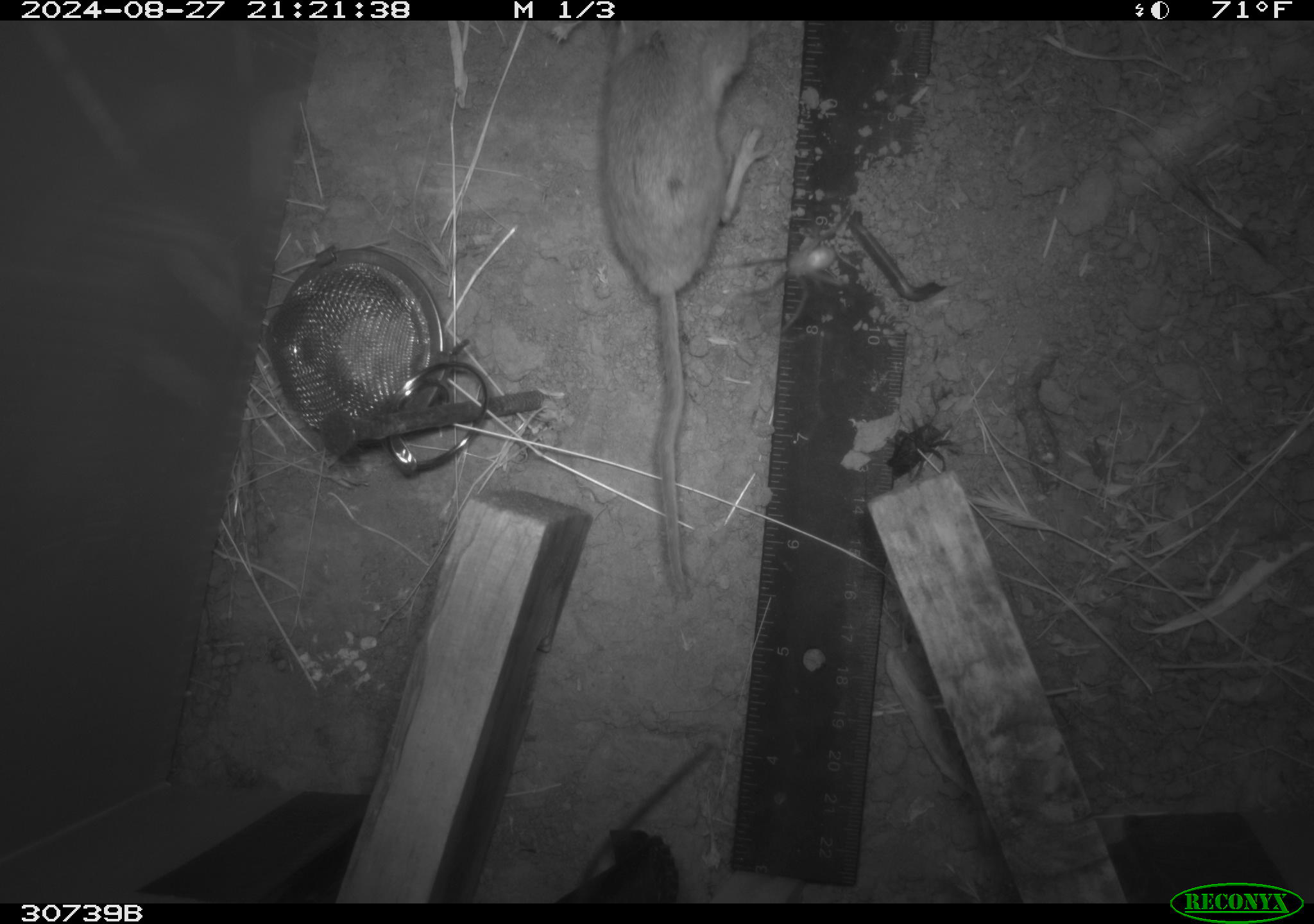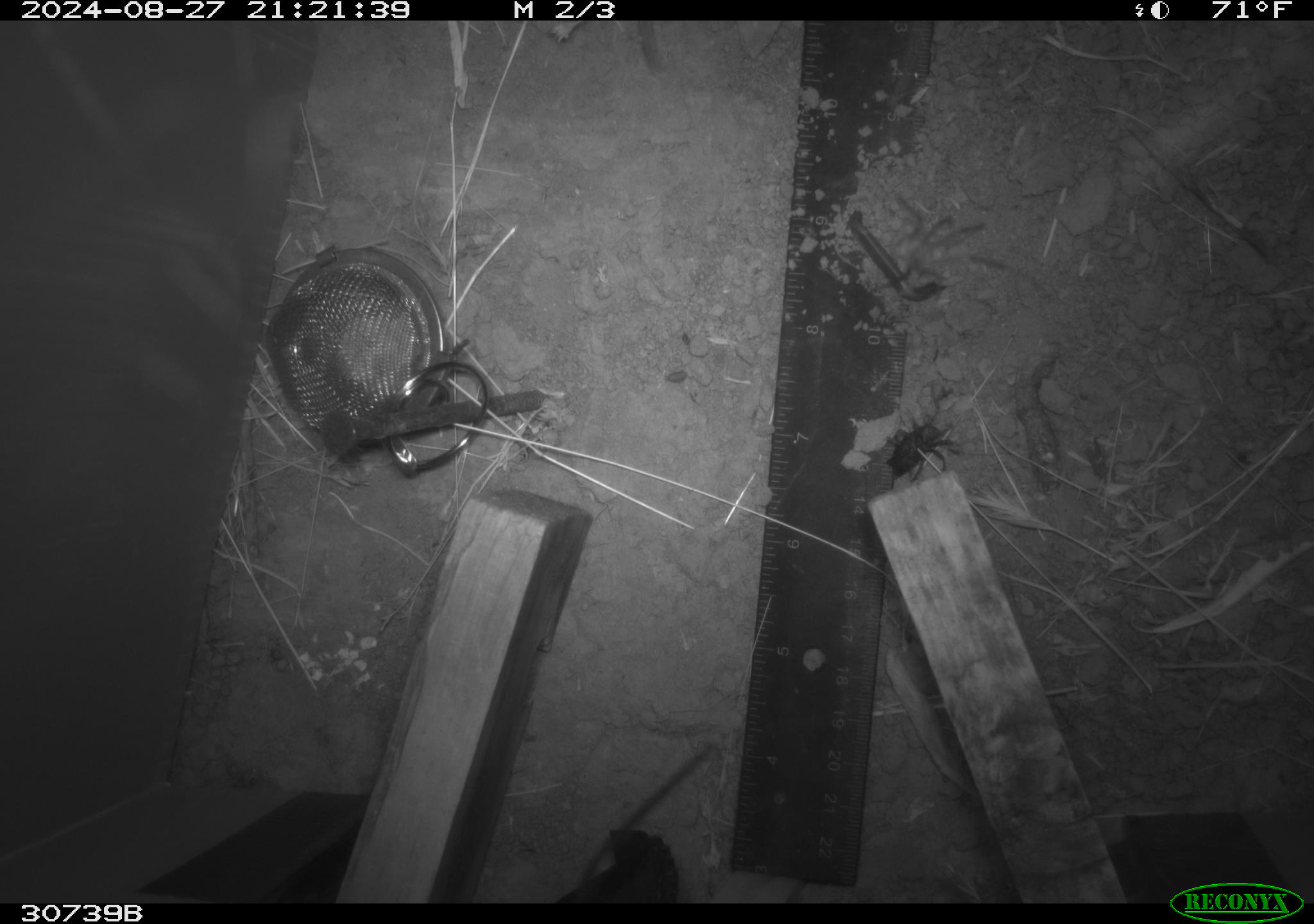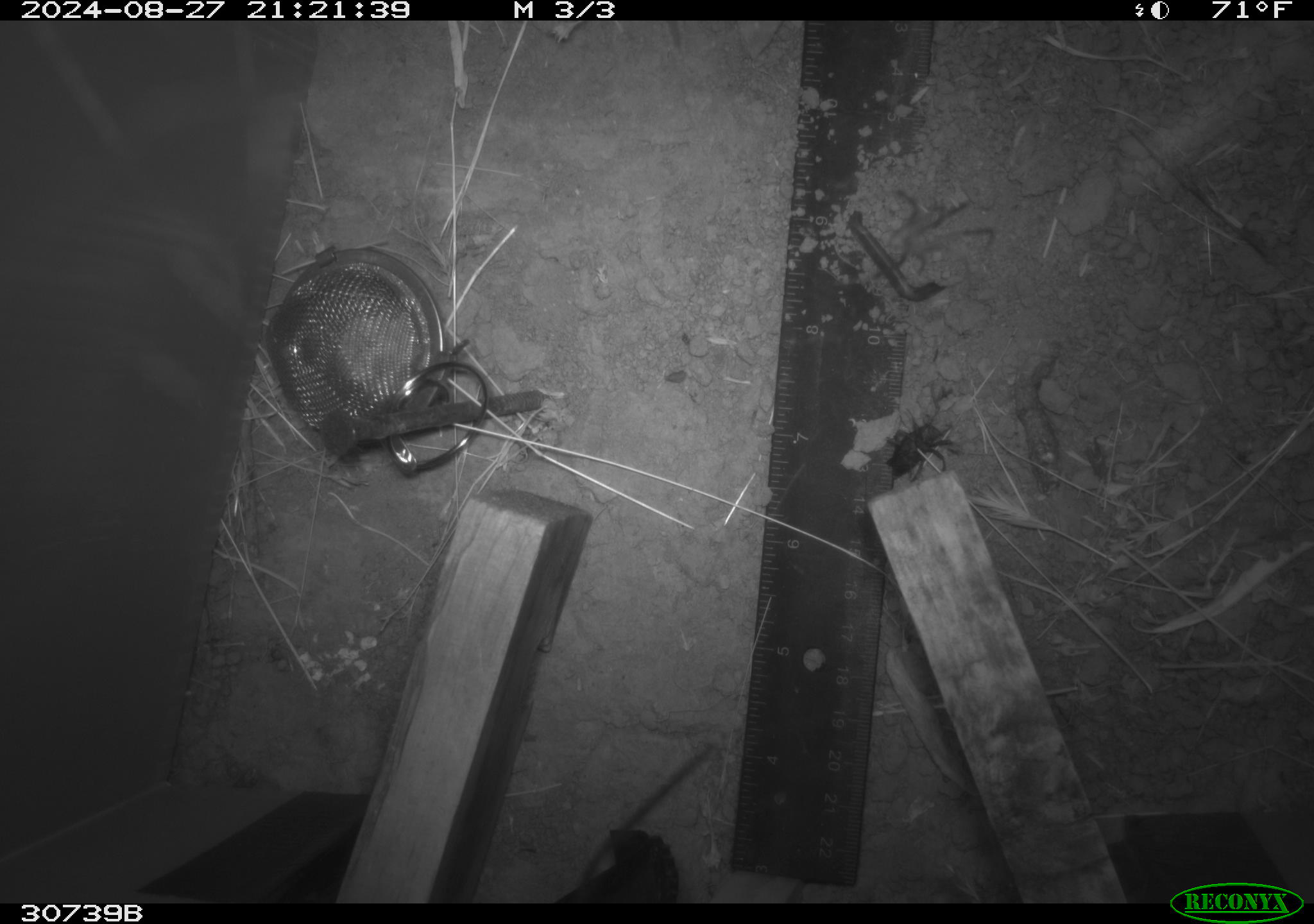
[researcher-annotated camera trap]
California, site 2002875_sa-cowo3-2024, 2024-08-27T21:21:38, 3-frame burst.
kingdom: Animalia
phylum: Chordata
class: Mammalia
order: Rodentia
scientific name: Rodentia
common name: rodent